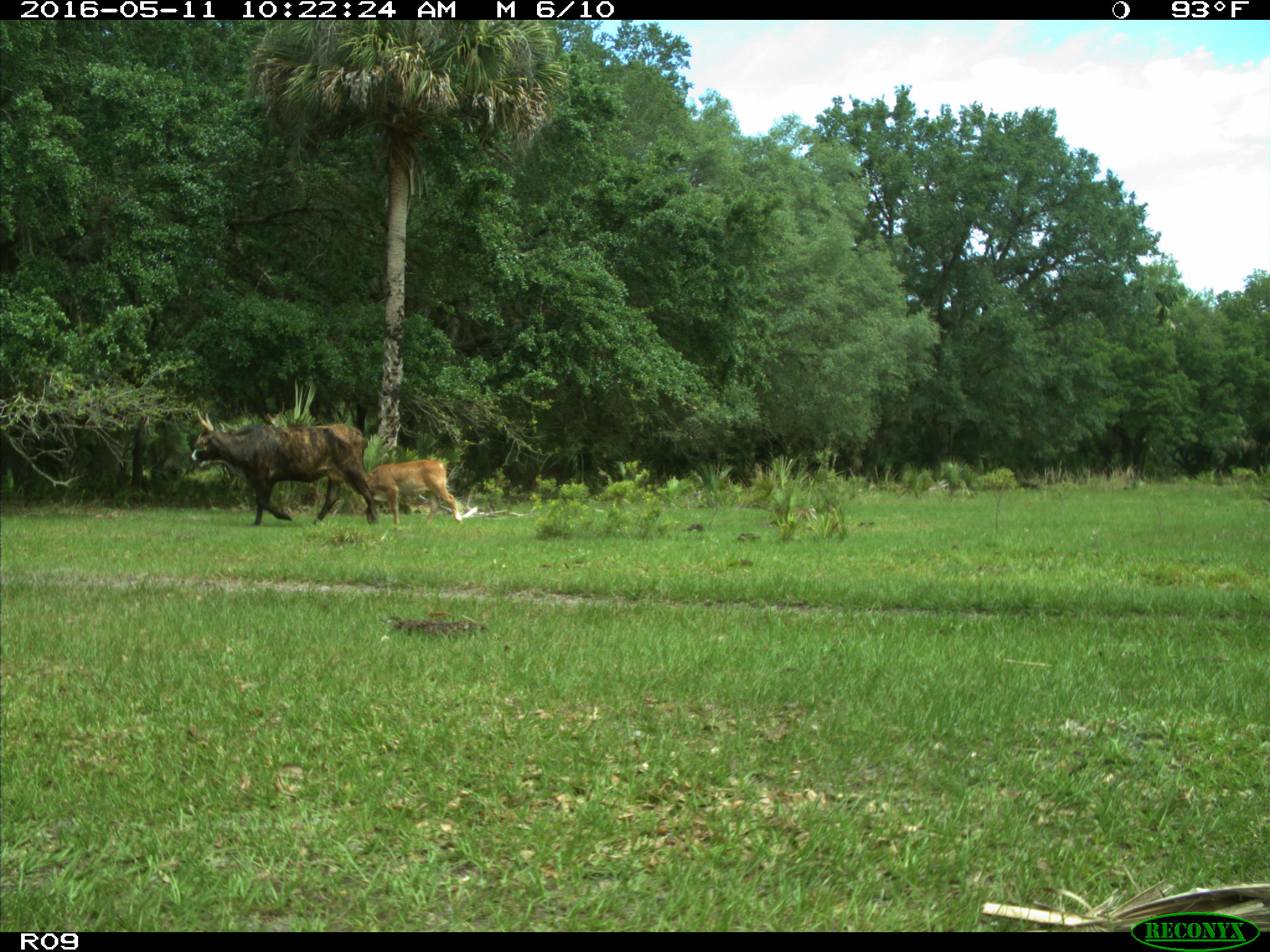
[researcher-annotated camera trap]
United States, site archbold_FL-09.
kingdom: Animalia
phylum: Chordata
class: Mammalia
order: Artiodactyla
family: Bovidae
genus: Bos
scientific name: Bos taurus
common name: domestic cow